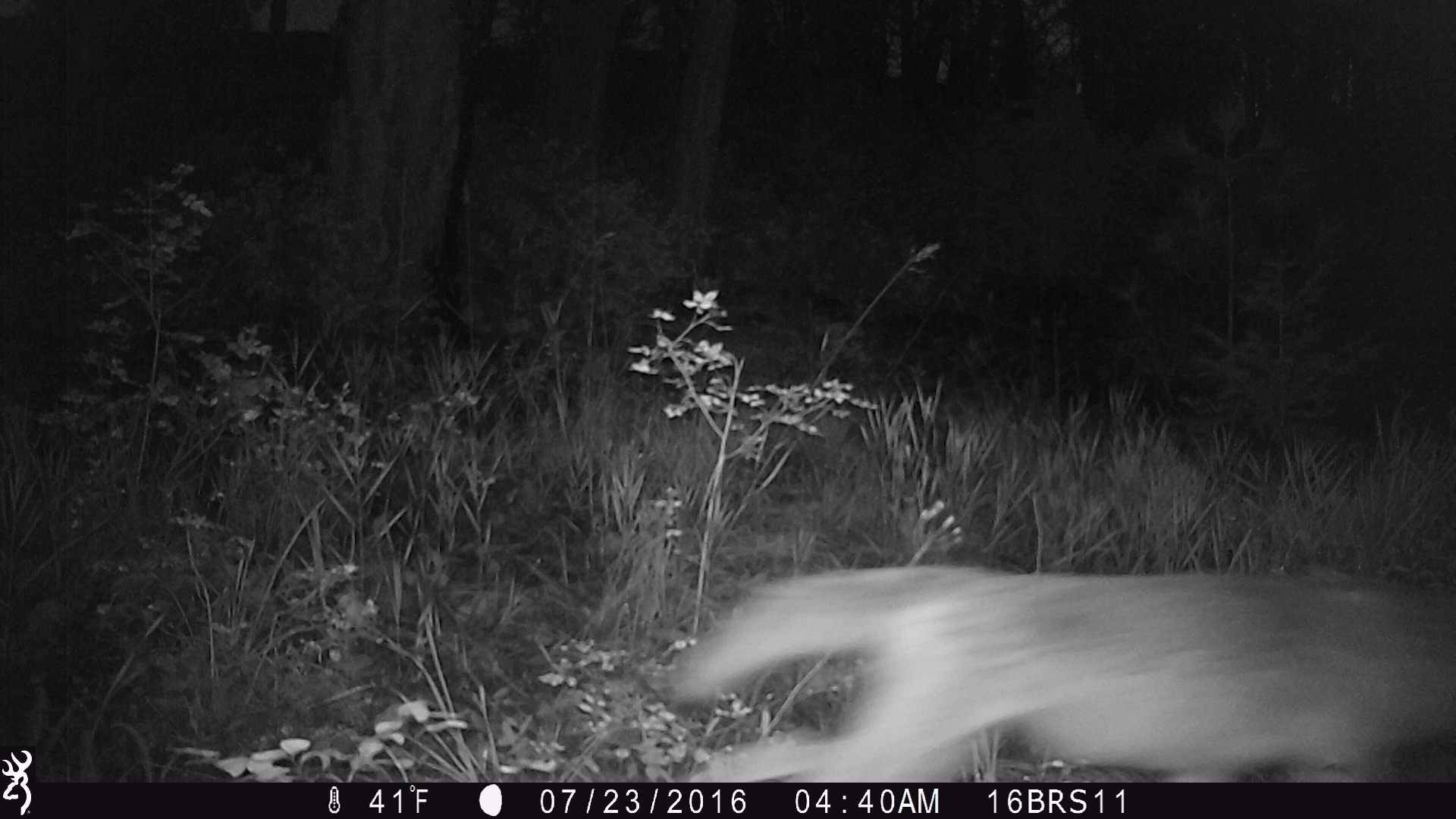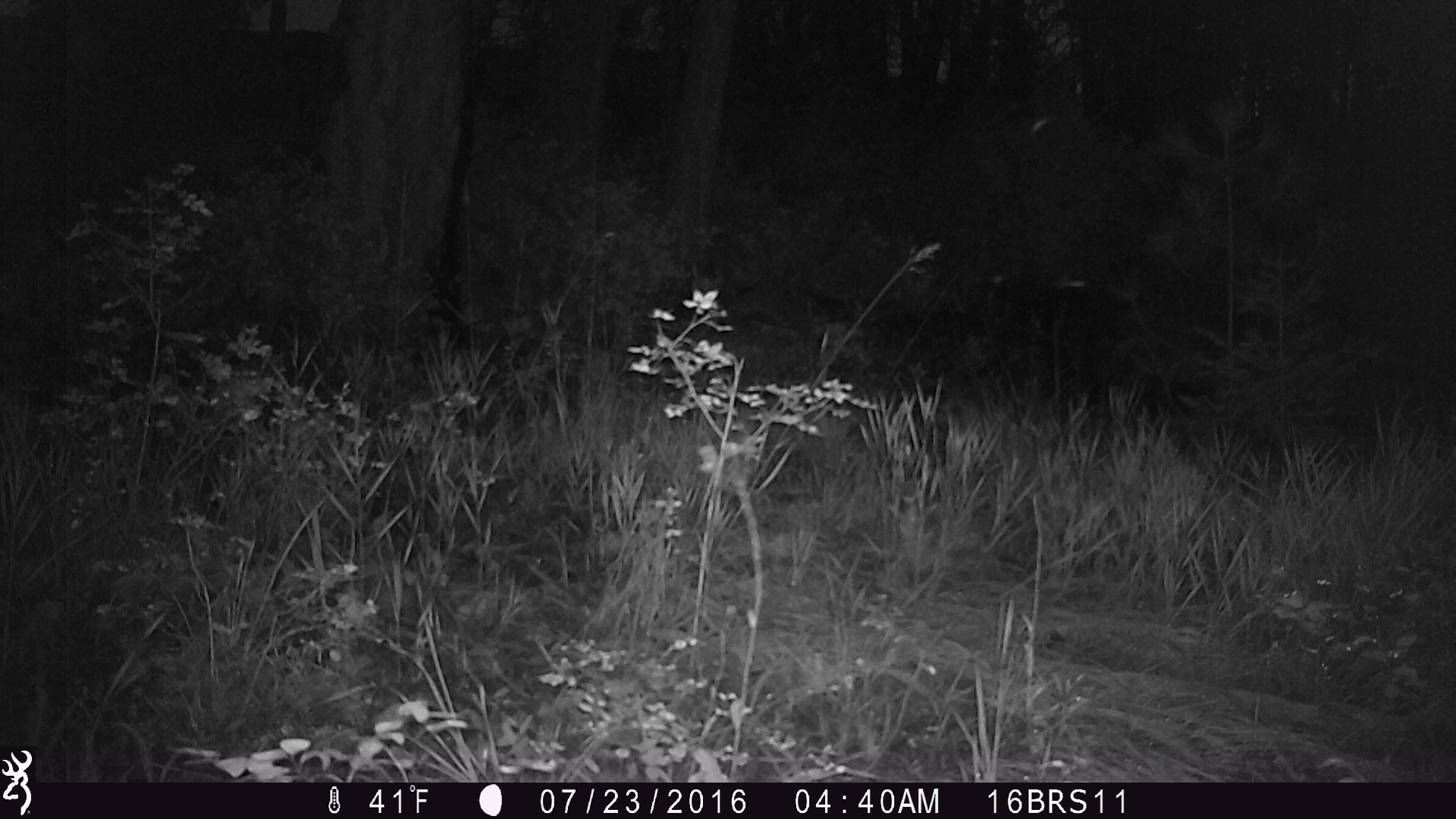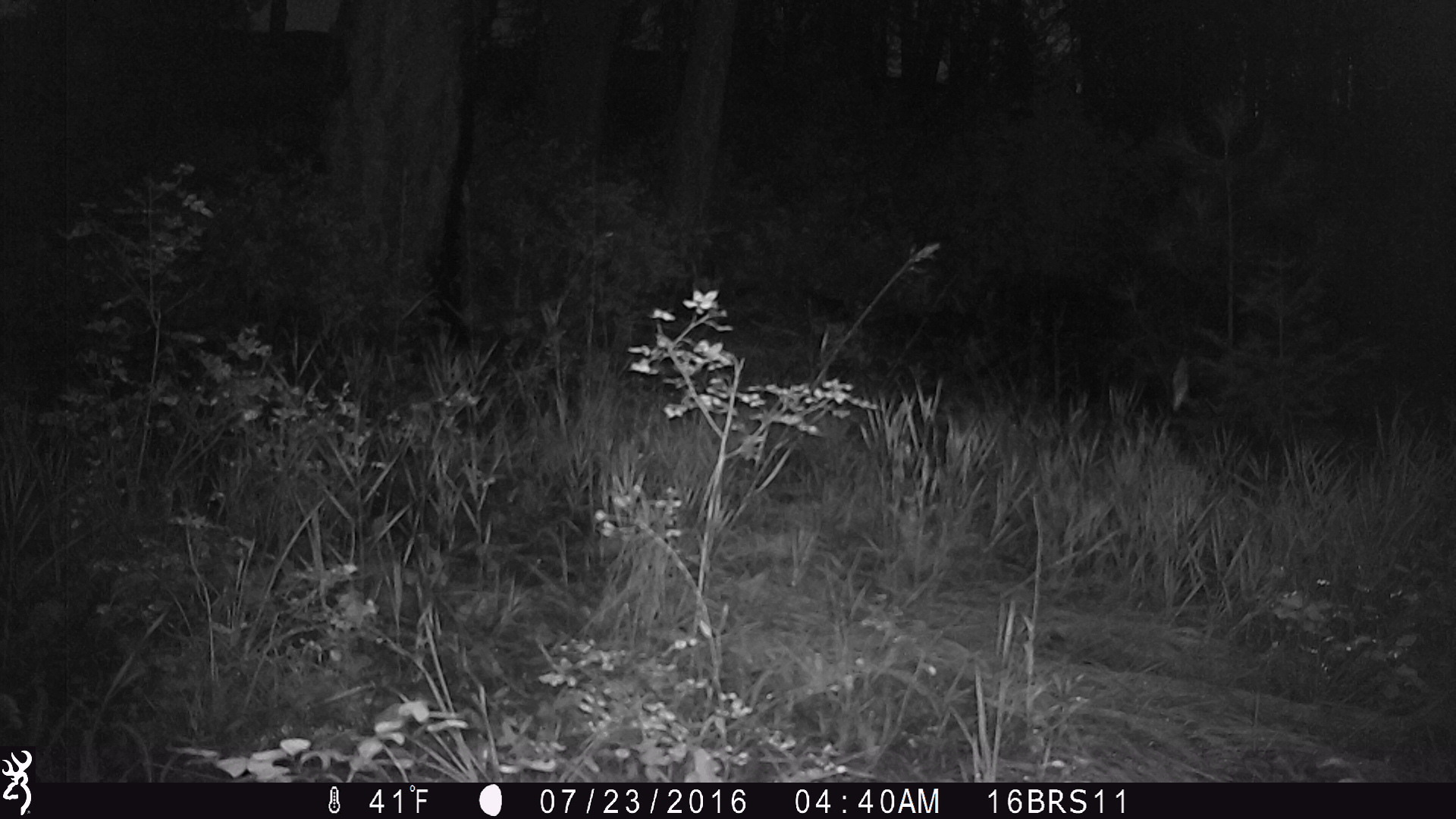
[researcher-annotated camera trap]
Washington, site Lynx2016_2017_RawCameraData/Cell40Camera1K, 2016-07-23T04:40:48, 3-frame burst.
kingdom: Animalia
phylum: Chordata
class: Mammalia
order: Carnivora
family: Canidae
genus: Canis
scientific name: Canis latrans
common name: coyote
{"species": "Canis latrans (coyote)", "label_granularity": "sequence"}